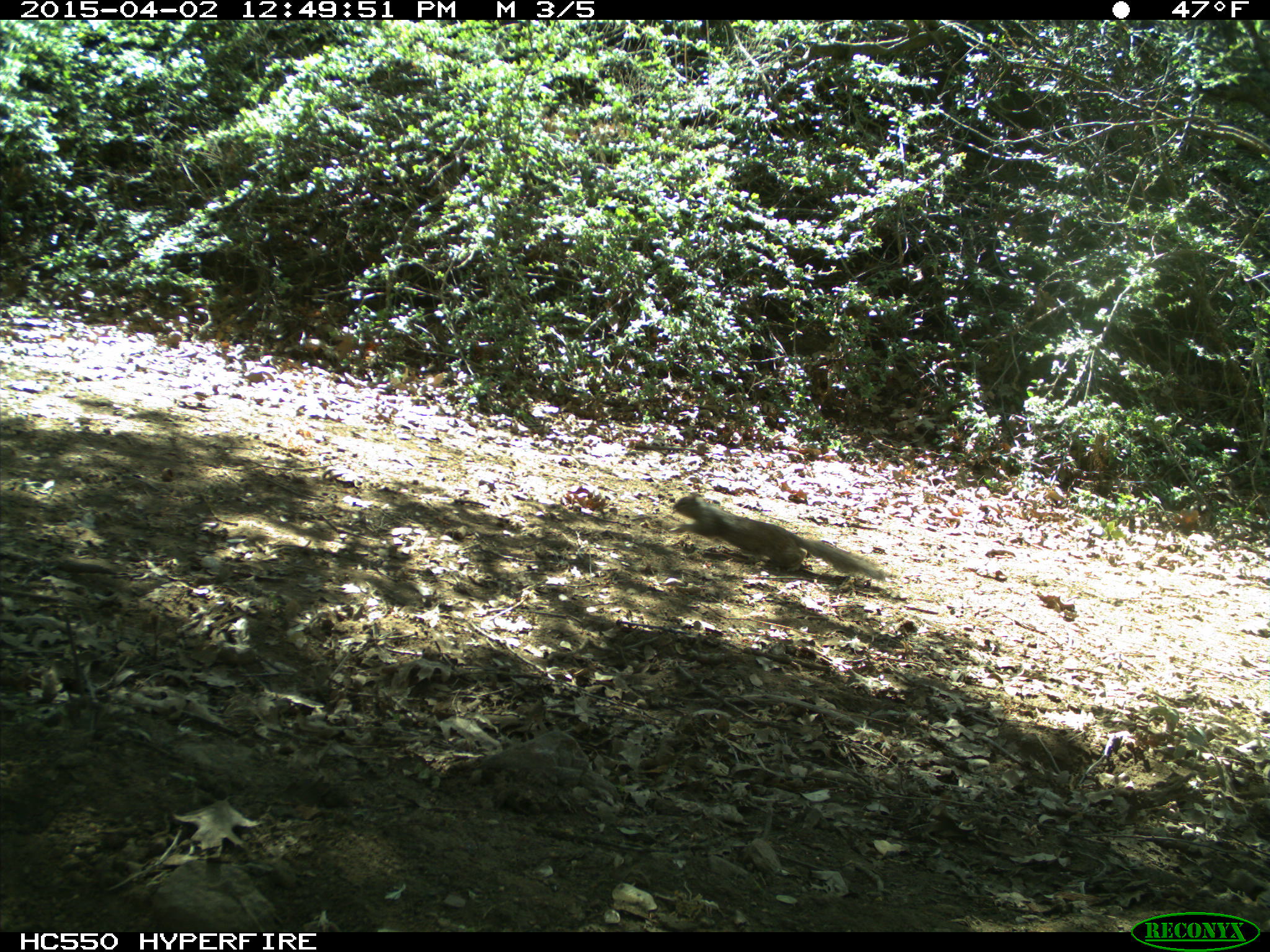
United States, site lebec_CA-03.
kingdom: Animalia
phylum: Chordata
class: Mammalia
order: Rodentia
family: Sciuridae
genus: Otospermophilus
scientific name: Otospermophilus beecheyi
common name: california ground squirrel